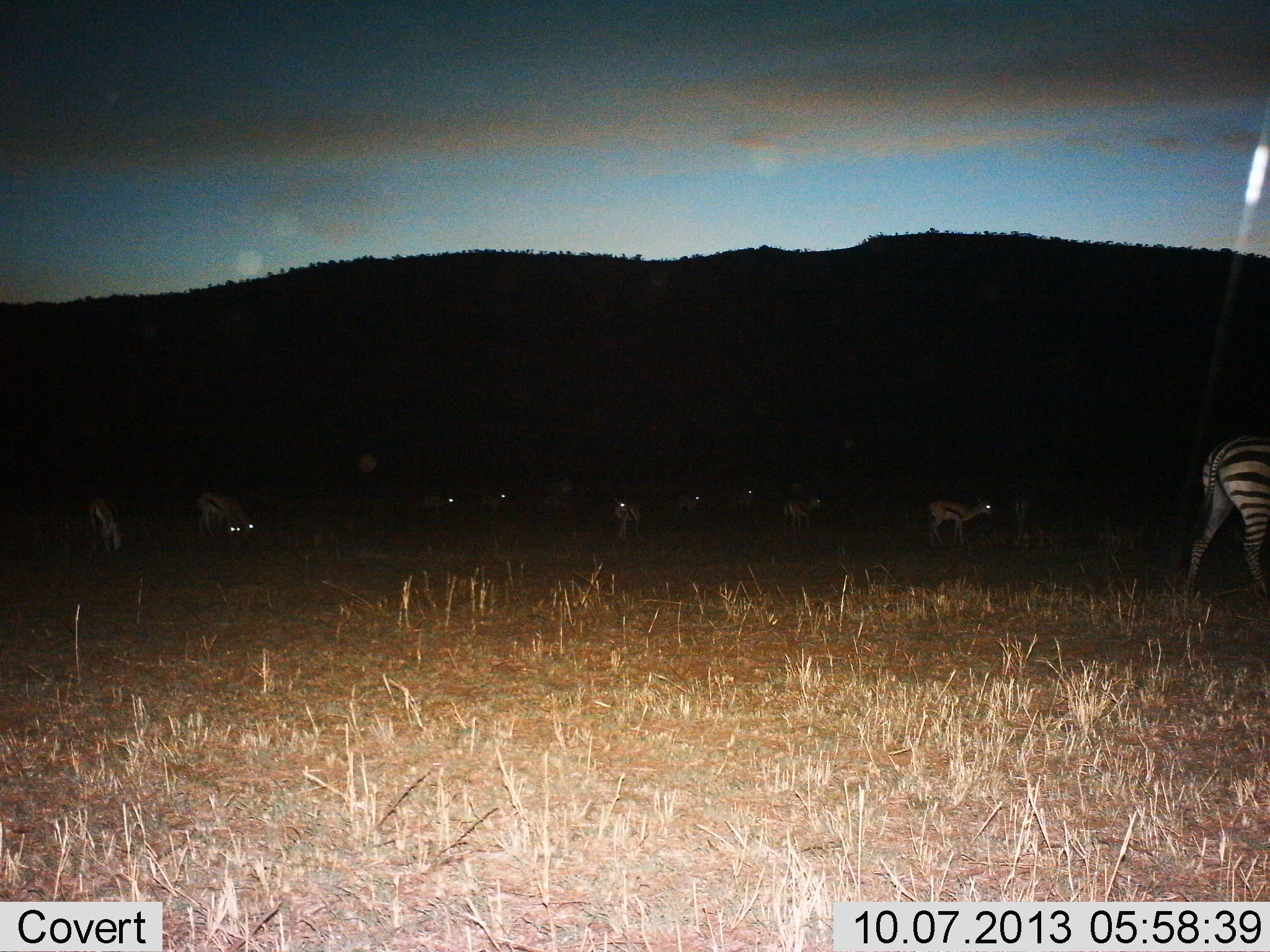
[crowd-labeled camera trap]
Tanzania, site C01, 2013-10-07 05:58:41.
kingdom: Animalia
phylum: Chordata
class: Mammalia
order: Artiodactyla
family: Bovidae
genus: Eudorcas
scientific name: Eudorcas thomsonii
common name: thomson's gazelle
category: gazellethomsons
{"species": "gazellethomsons (thomson's gazelle) (Eudorcas thomsonii)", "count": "11-50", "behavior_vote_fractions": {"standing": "47%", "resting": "0%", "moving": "40%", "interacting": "0%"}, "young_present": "0%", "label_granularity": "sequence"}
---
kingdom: Animalia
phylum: Chordata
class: Mammalia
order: Perissodactyla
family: Equidae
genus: Equus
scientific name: Equus quagga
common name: plains zebra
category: zebra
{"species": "zebra (plains zebra) (Equus quagga)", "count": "1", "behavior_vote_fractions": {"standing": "45%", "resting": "0%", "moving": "50%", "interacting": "0%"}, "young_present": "0%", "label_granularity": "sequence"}